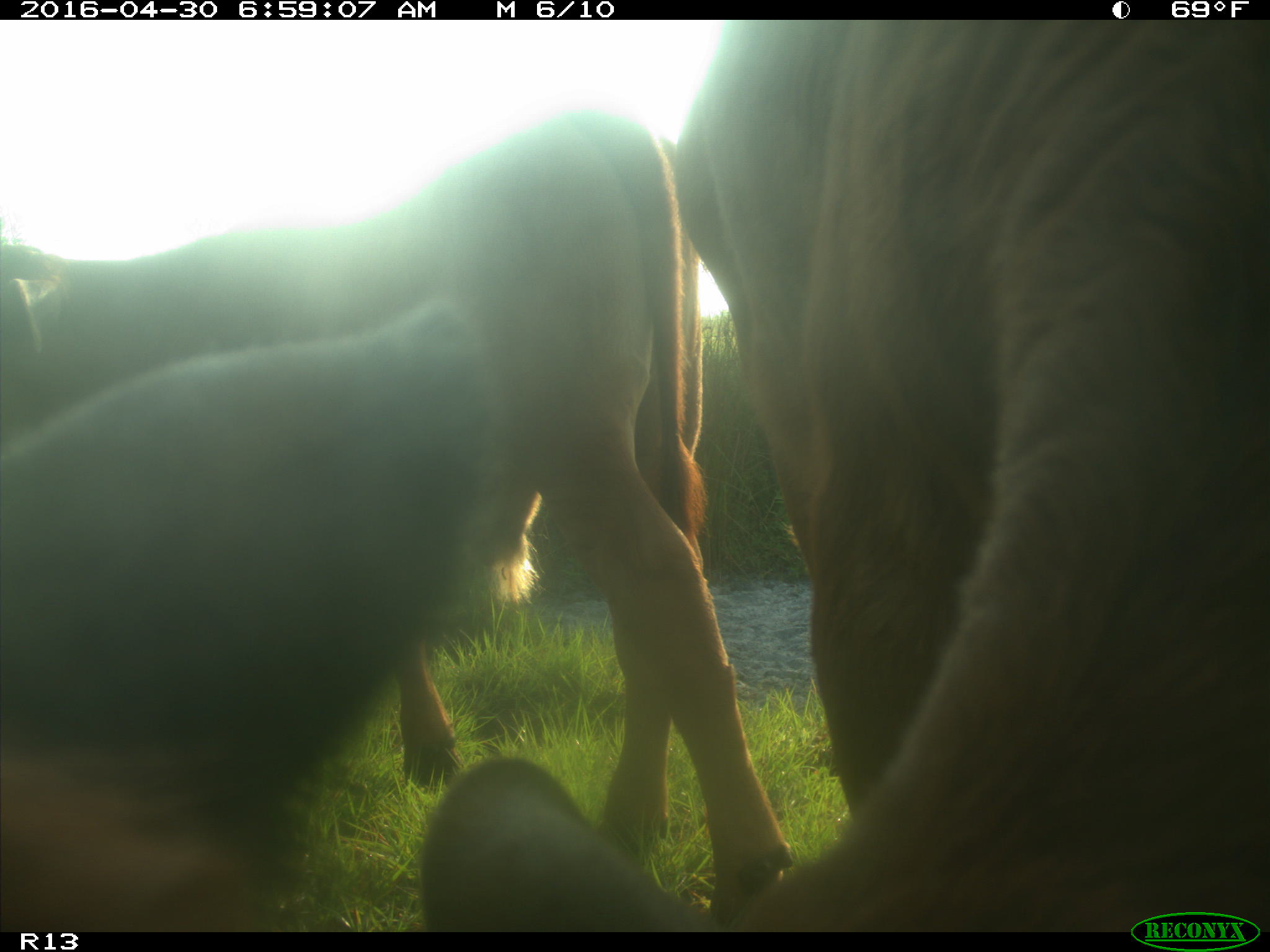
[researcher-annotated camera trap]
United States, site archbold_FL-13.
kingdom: Animalia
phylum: Chordata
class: Mammalia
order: Artiodactyla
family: Bovidae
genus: Bos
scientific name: Bos taurus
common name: domestic cow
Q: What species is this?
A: Bos taurus (domestic cow).